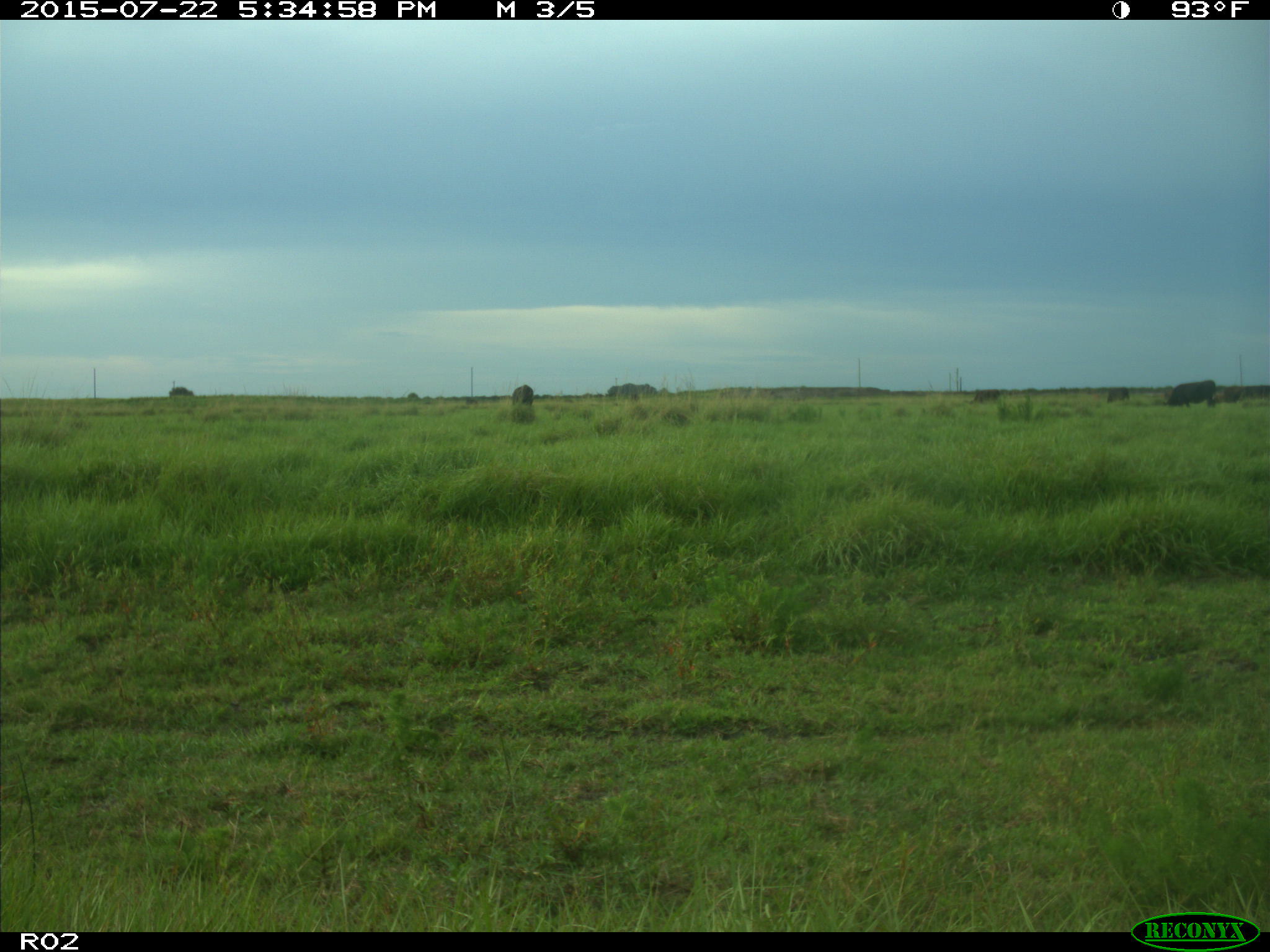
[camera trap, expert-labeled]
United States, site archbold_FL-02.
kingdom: Animalia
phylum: Chordata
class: Mammalia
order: Artiodactyla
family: Bovidae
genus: Bos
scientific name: Bos taurus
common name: domestic cow